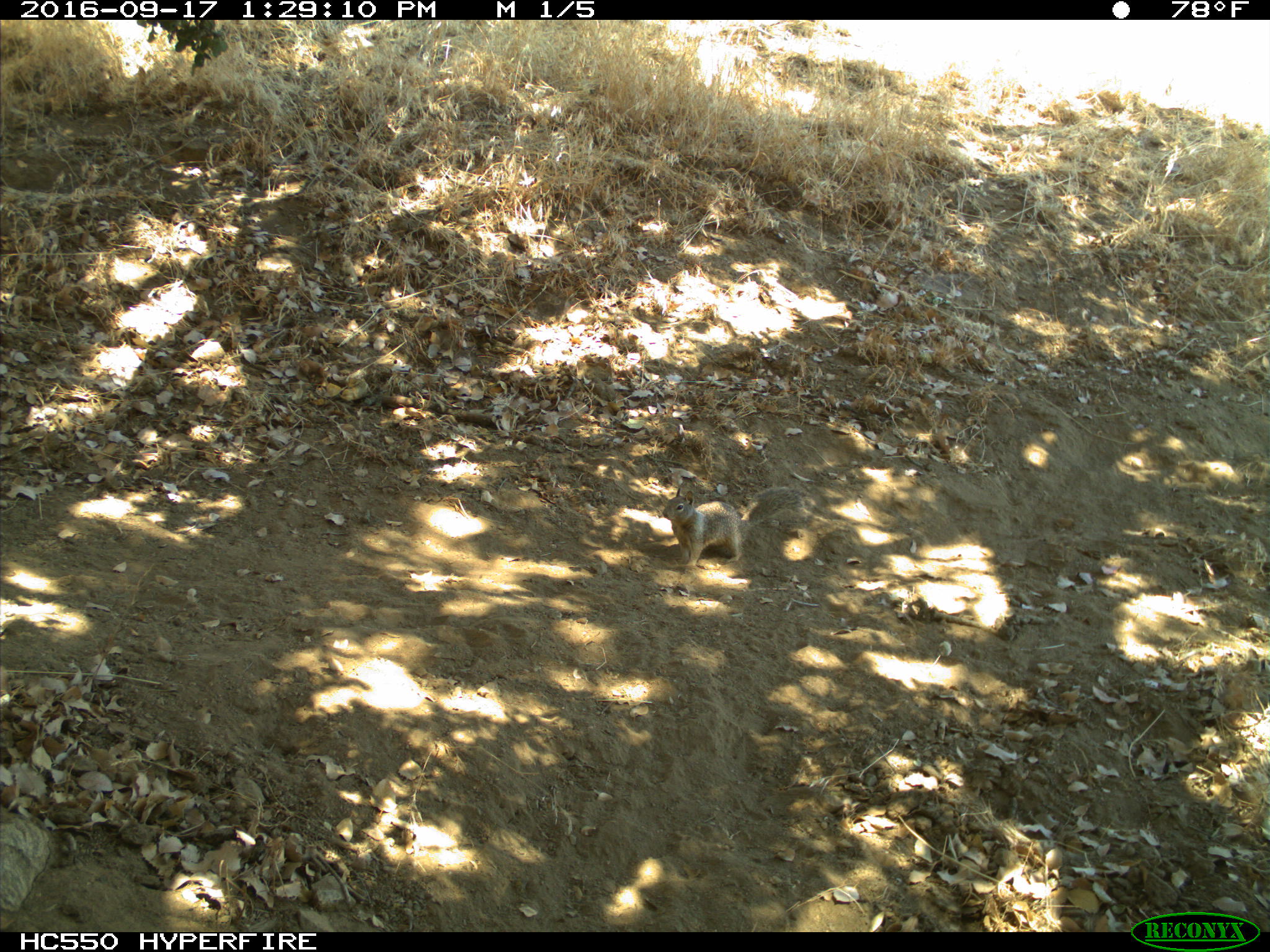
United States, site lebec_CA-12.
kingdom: Animalia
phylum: Chordata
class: Mammalia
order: Rodentia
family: Sciuridae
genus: Otospermophilus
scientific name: Otospermophilus beecheyi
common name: california ground squirrel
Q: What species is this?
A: Otospermophilus beecheyi (california ground squirrel).